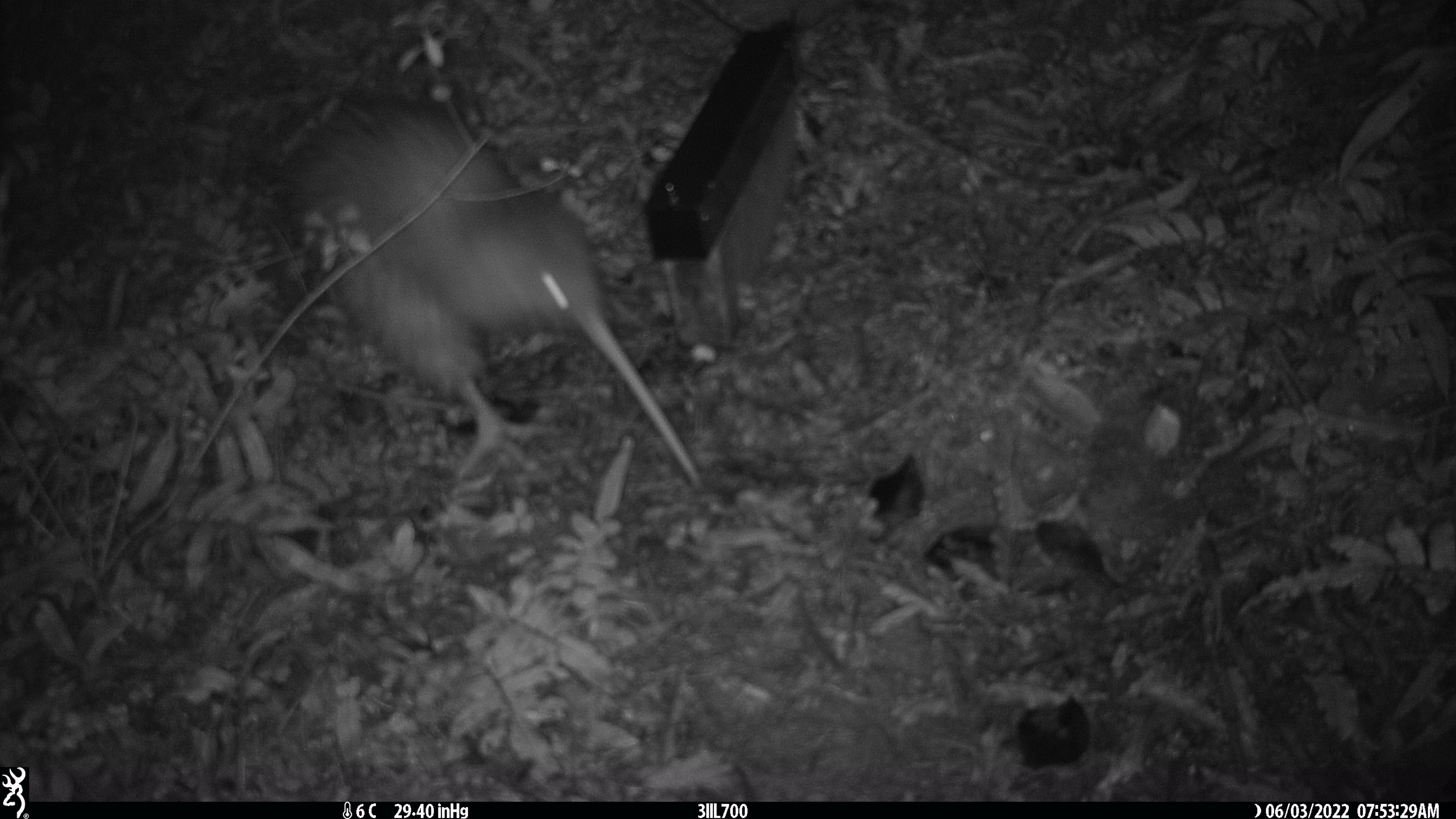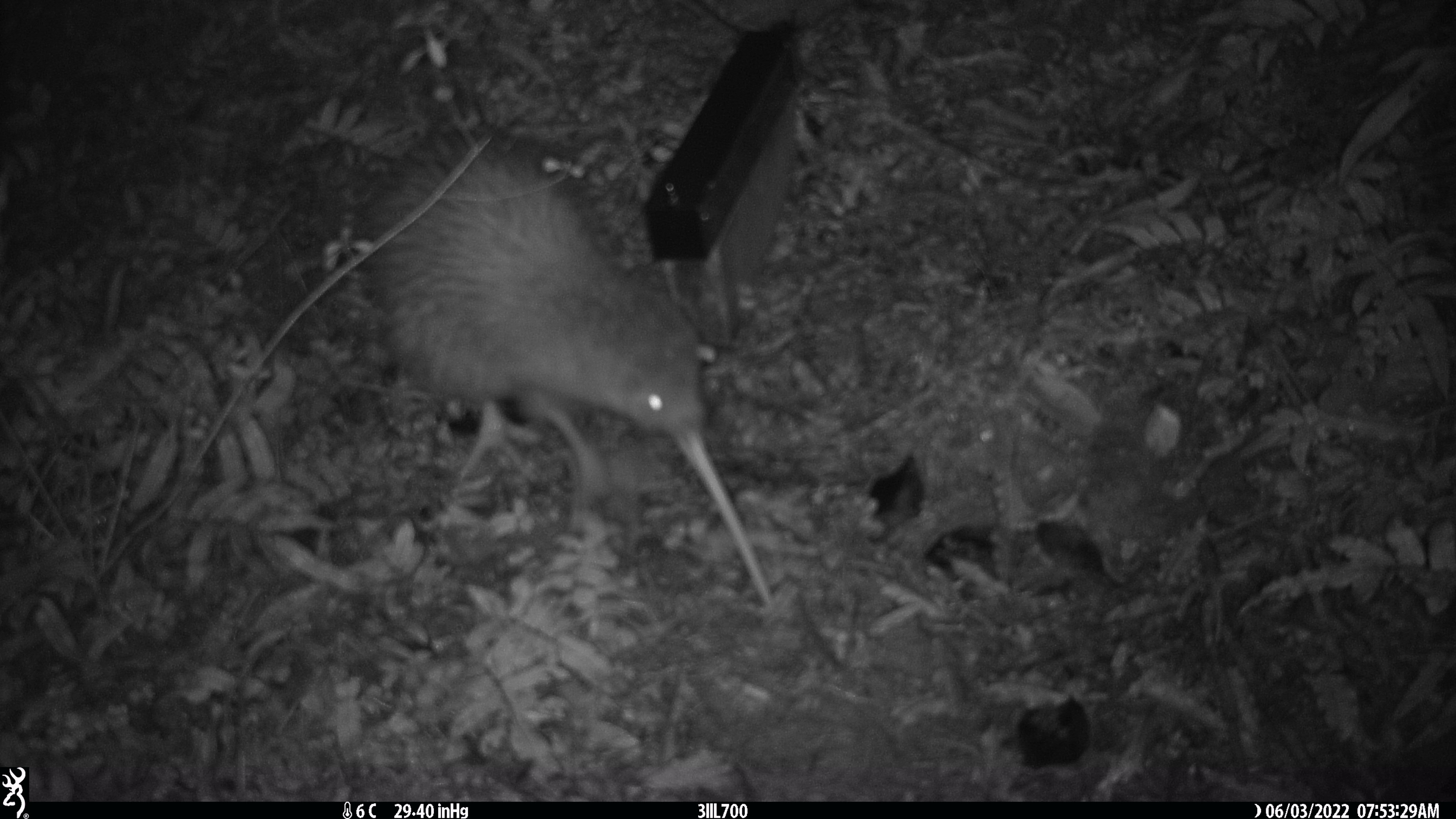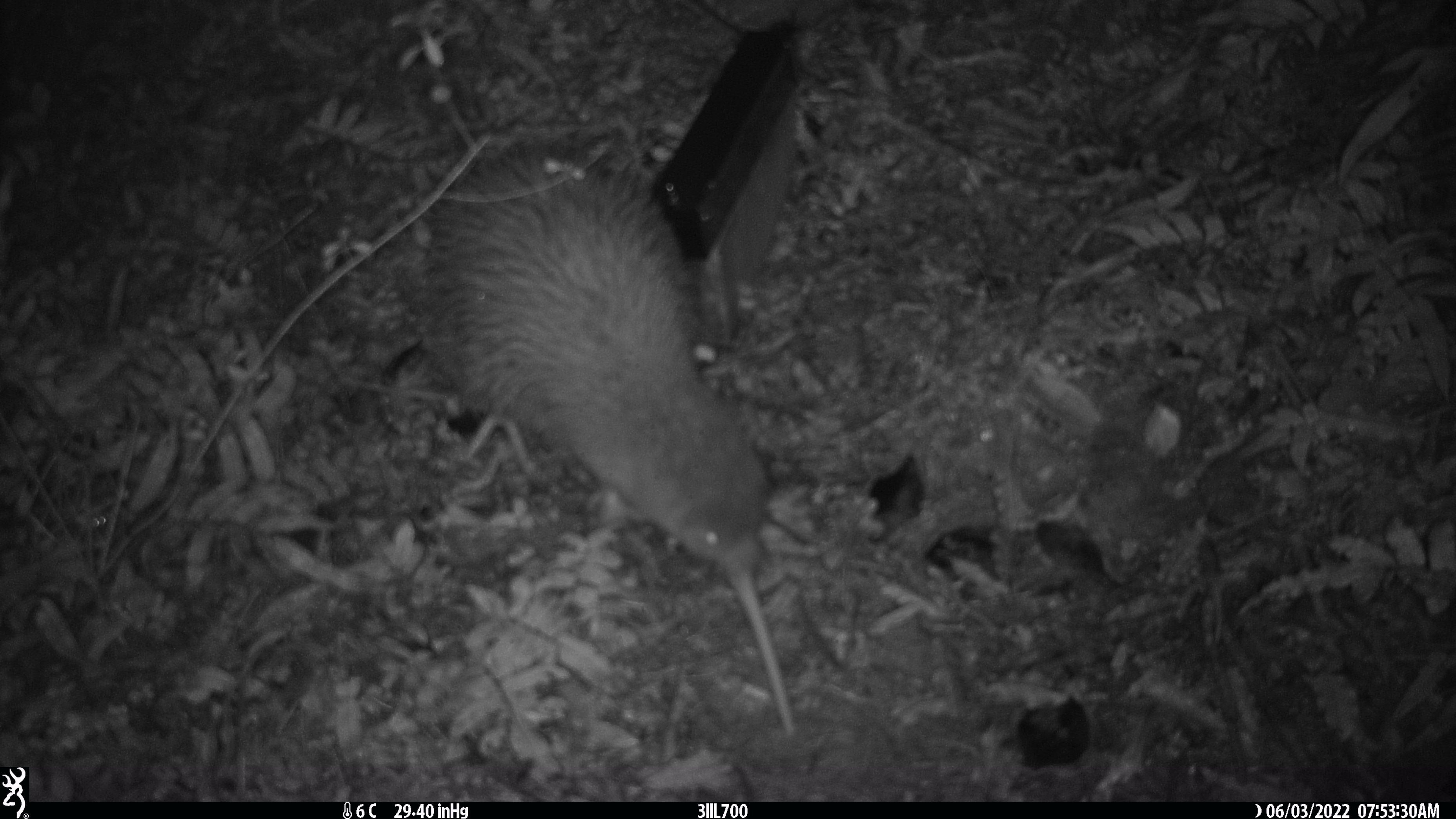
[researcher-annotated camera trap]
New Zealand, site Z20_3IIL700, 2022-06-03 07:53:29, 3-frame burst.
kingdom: Animalia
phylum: Chordata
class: Aves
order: Apterygiformes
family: Apterygidae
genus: Apteryx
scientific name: Apteryx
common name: kiwi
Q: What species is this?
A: Kiwi (Apteryx).